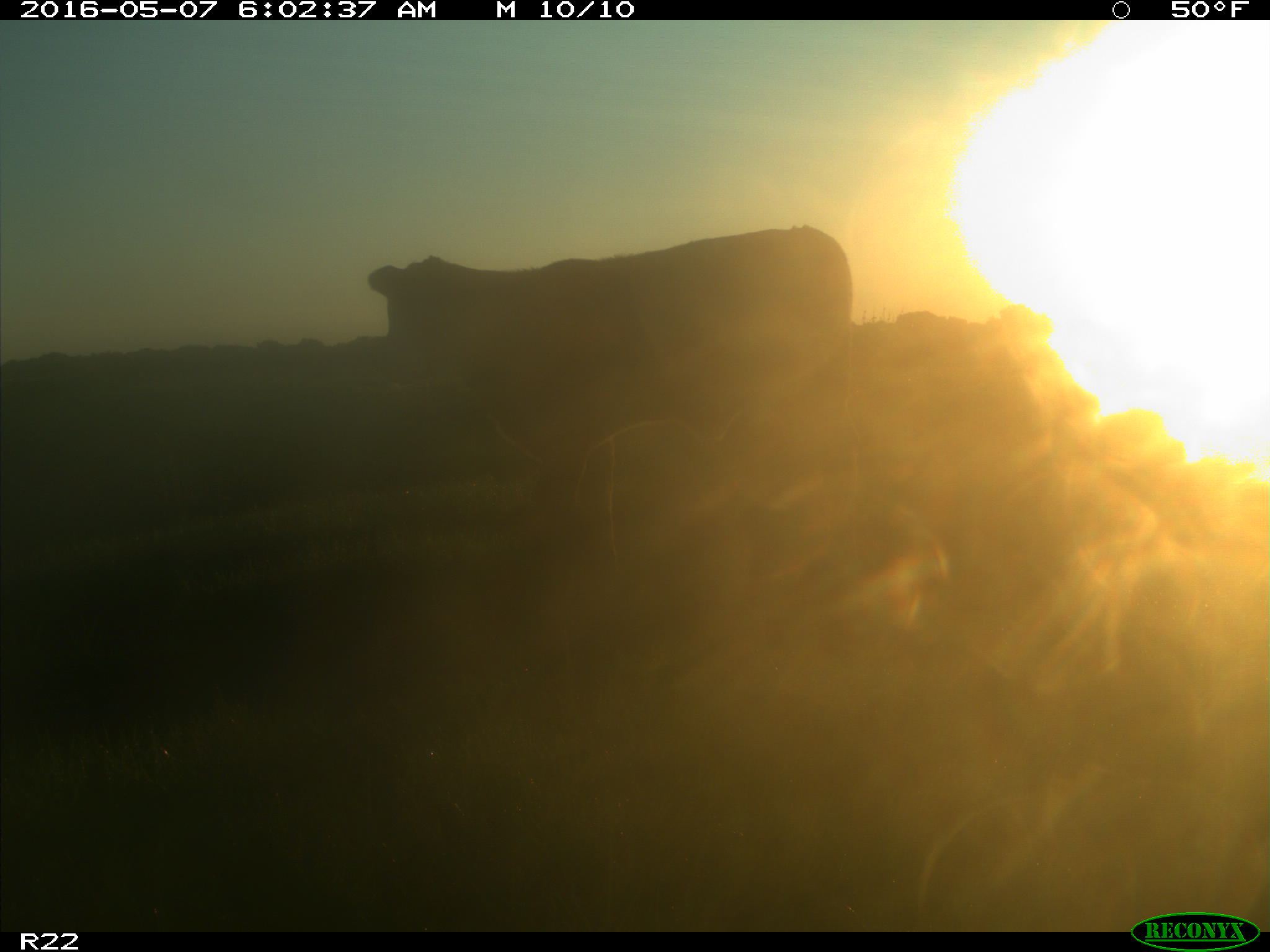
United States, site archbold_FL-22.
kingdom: Animalia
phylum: Chordata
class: Mammalia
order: Artiodactyla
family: Bovidae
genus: Bos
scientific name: Bos taurus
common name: domestic cow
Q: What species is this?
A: Bos taurus (domestic cow).